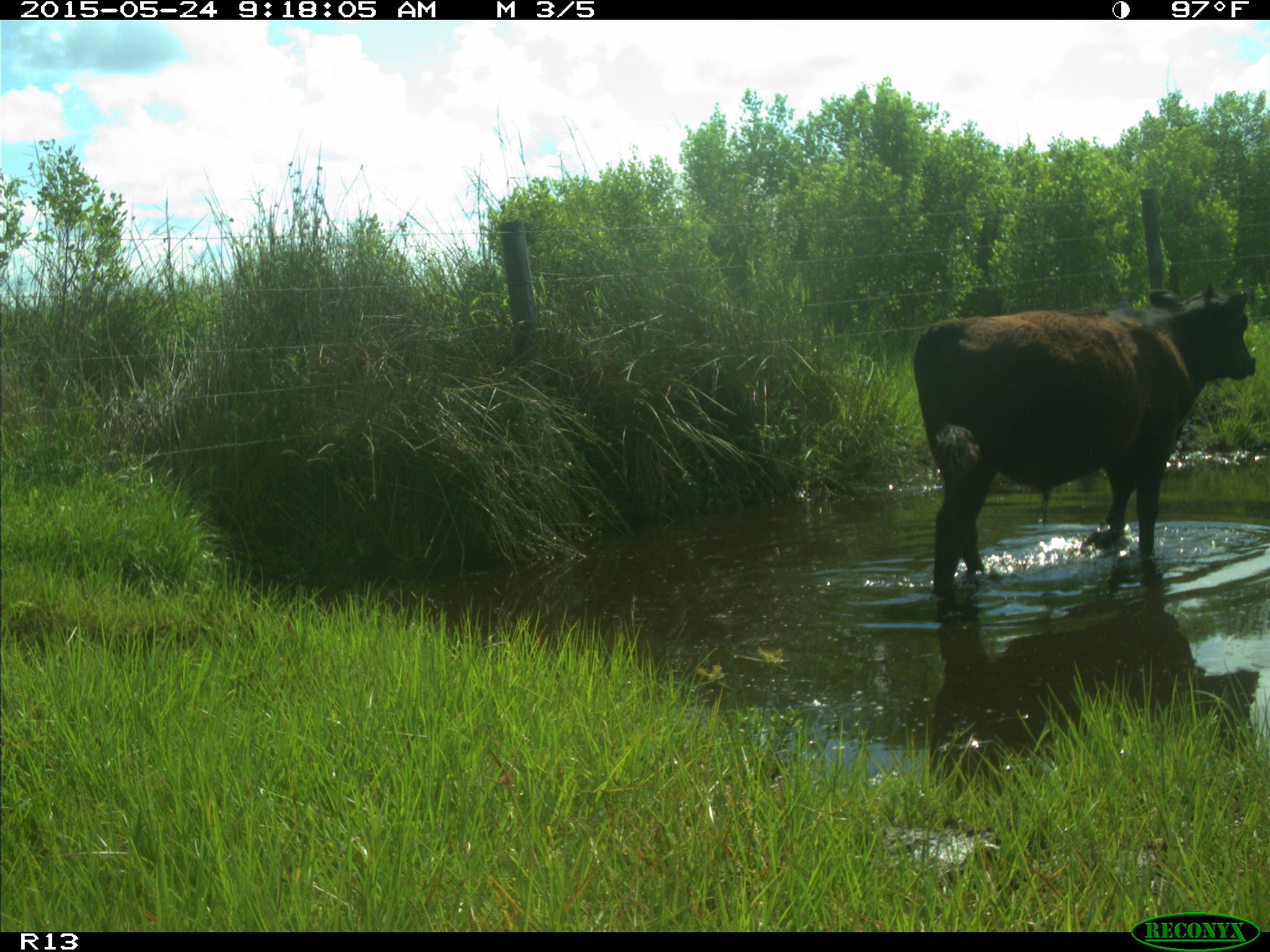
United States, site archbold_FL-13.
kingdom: Animalia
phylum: Chordata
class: Mammalia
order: Artiodactyla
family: Bovidae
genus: Bos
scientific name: Bos taurus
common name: domestic cow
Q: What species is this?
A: Bos taurus (domestic cow).